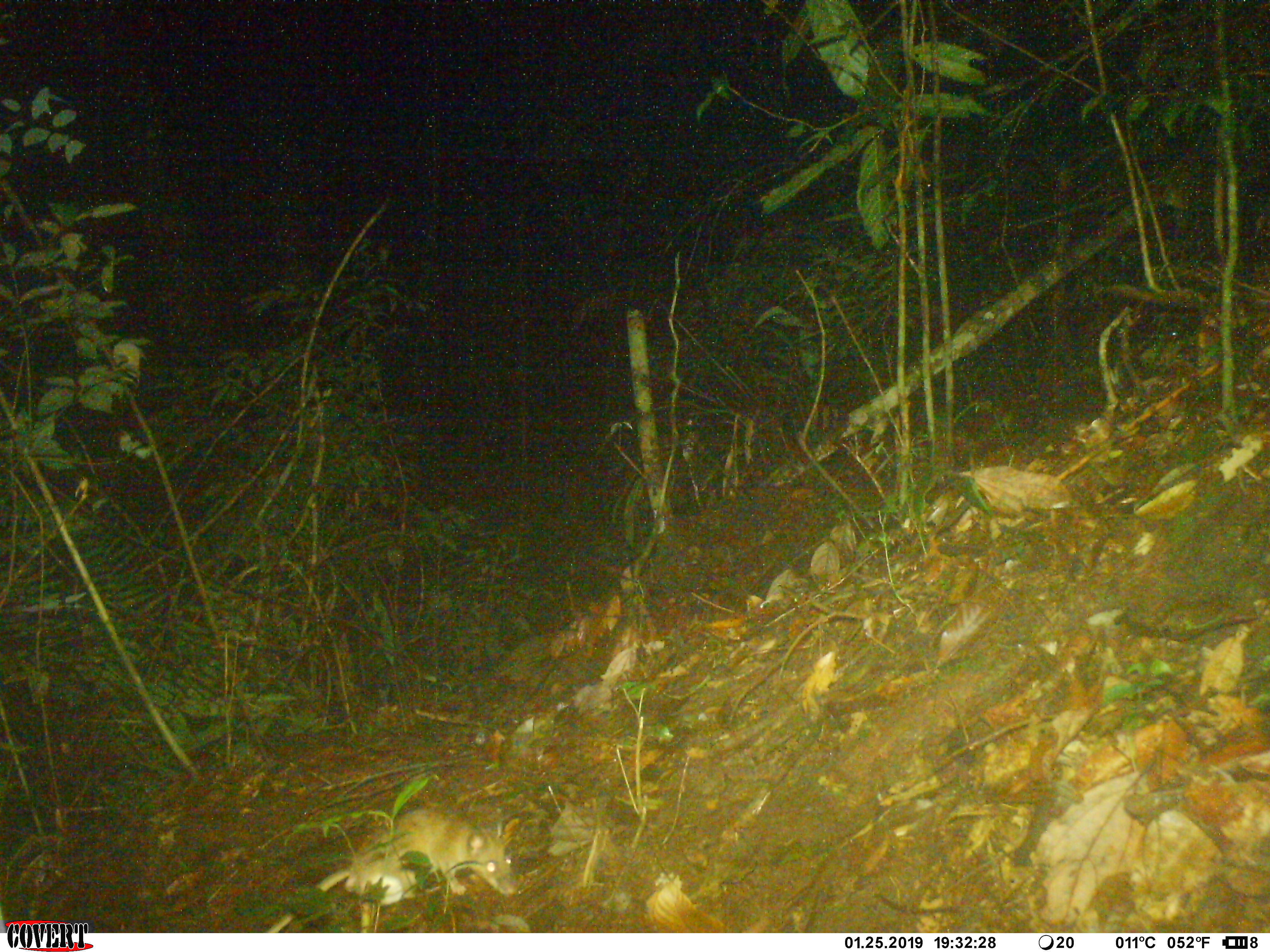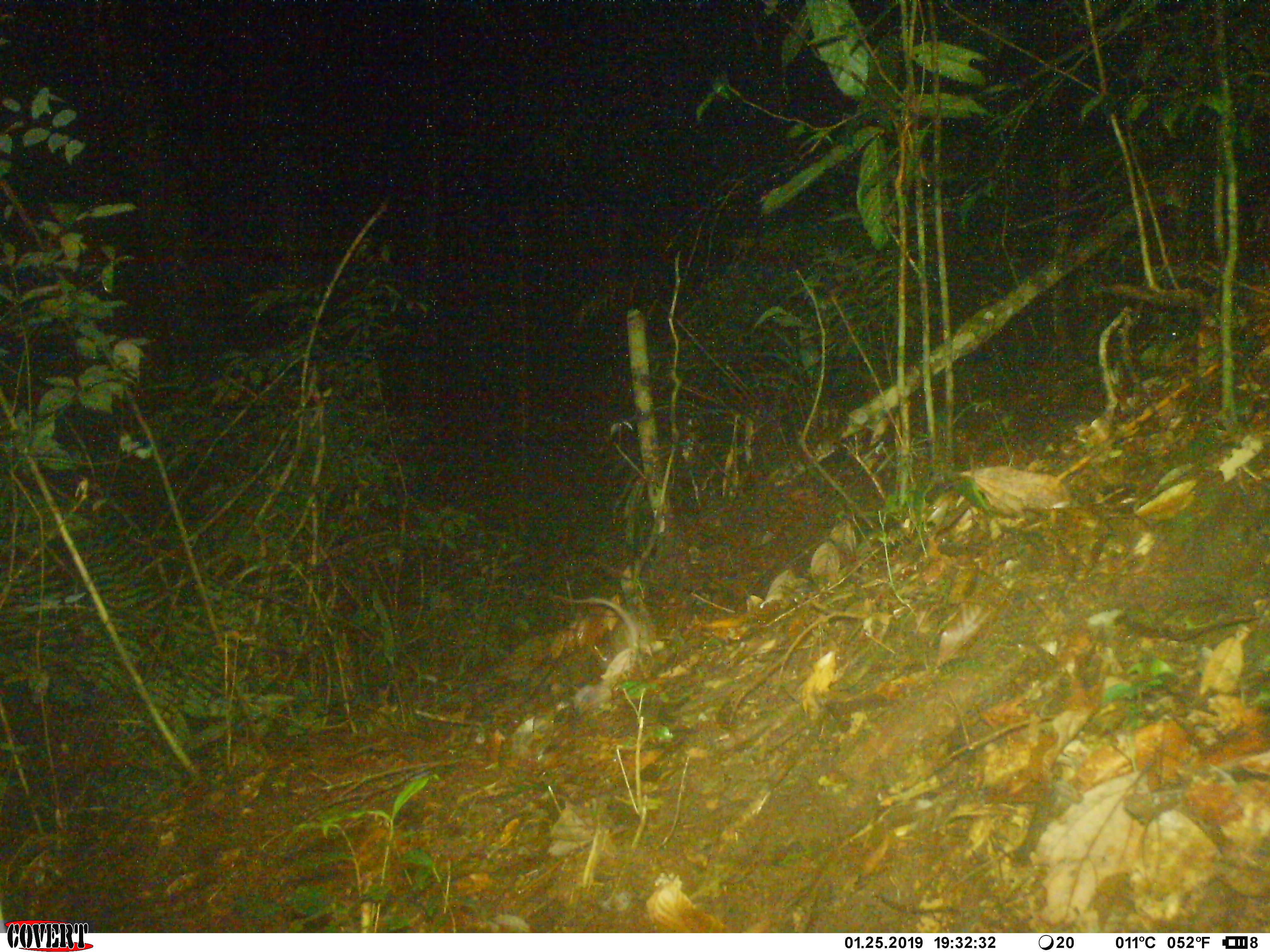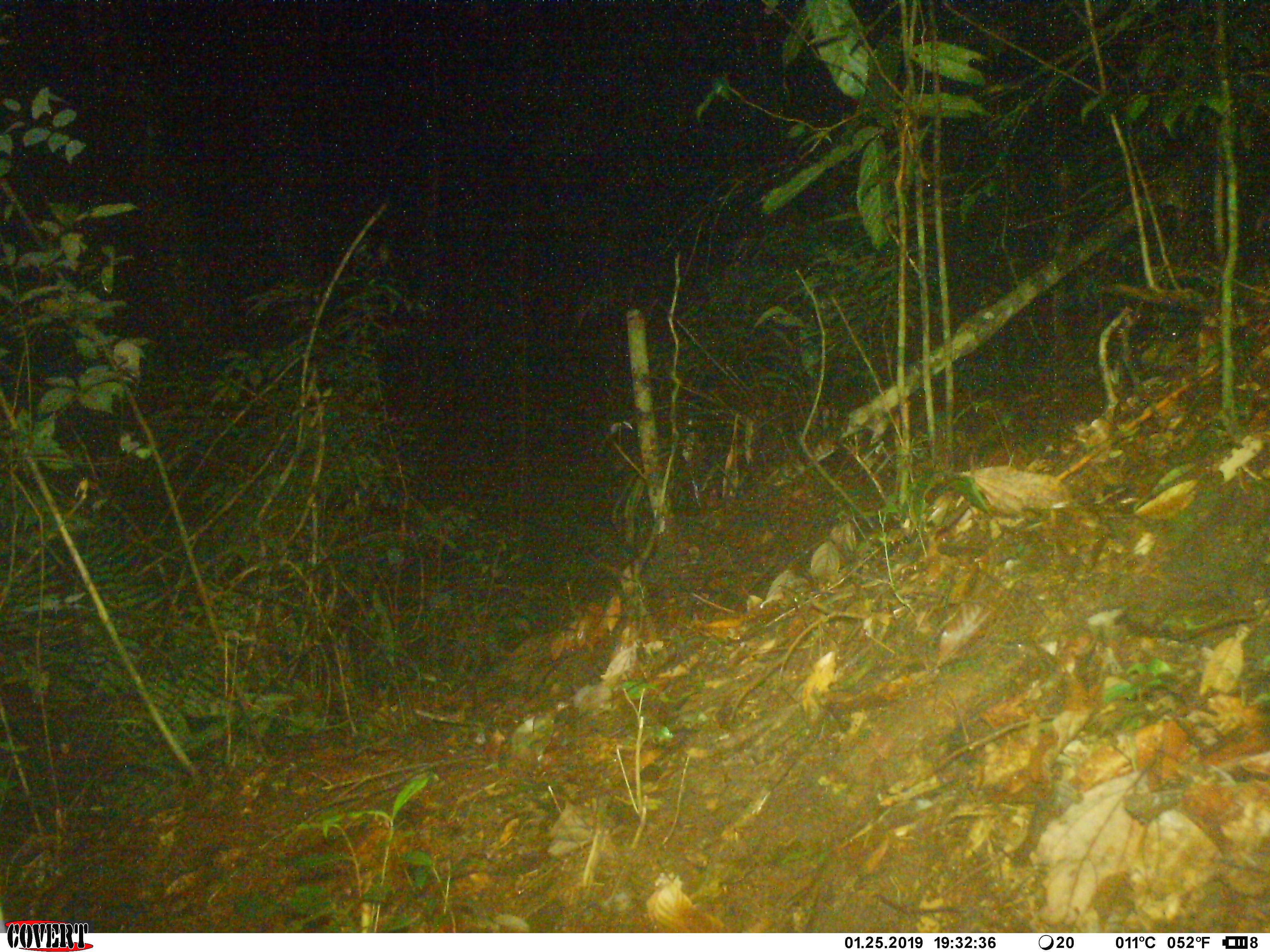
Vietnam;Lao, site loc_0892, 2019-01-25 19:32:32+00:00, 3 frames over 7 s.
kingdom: Animalia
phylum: Chordata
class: Mammalia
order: Rodentia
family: Muridae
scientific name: Muridae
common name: old-world mice and rats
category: unidentified murid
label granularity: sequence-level